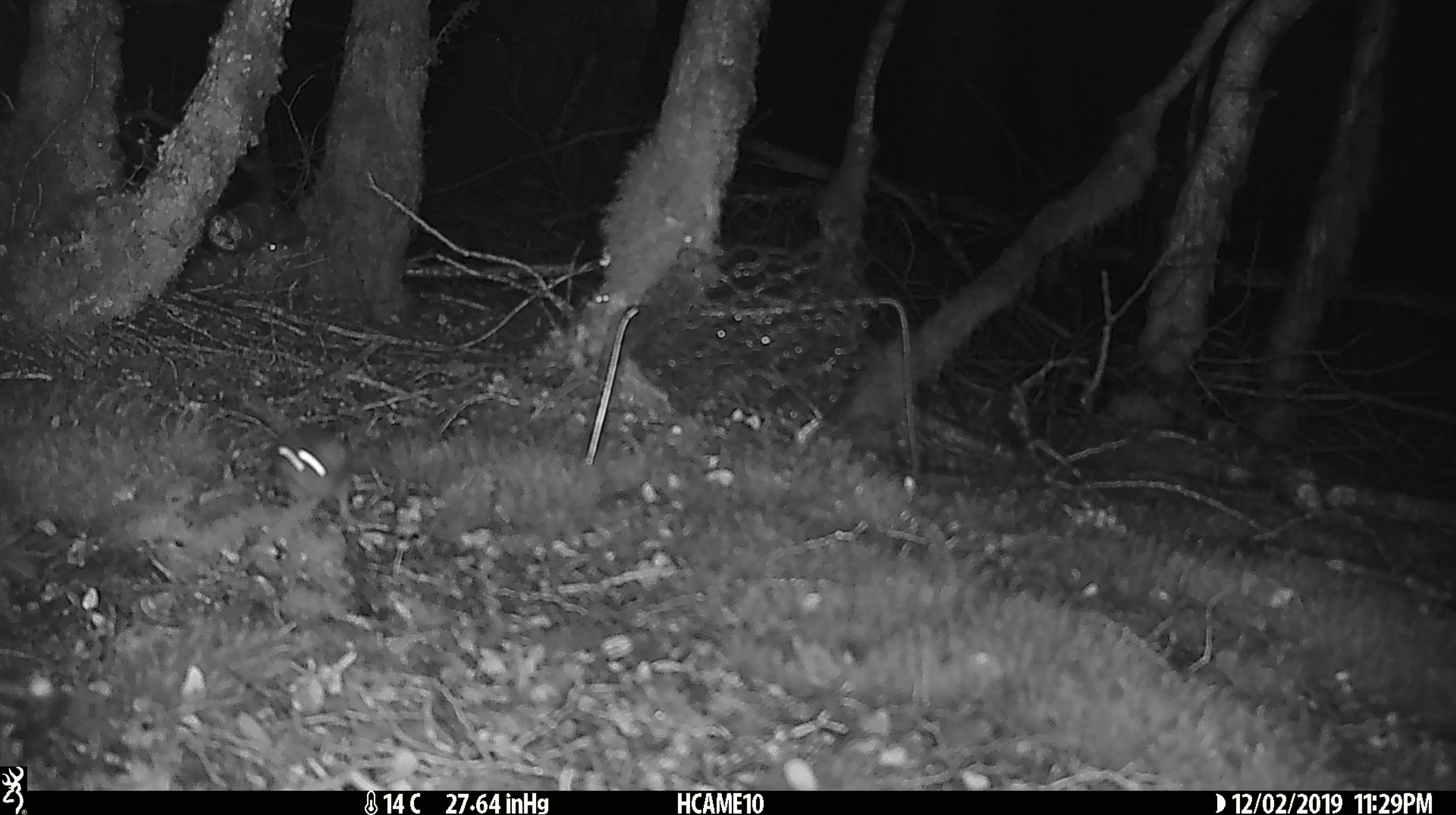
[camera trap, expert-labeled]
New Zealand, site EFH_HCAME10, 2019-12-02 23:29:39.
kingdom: Animalia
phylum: Chordata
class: Mammalia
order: Rodentia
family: Muridae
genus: Mus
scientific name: Mus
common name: mouse